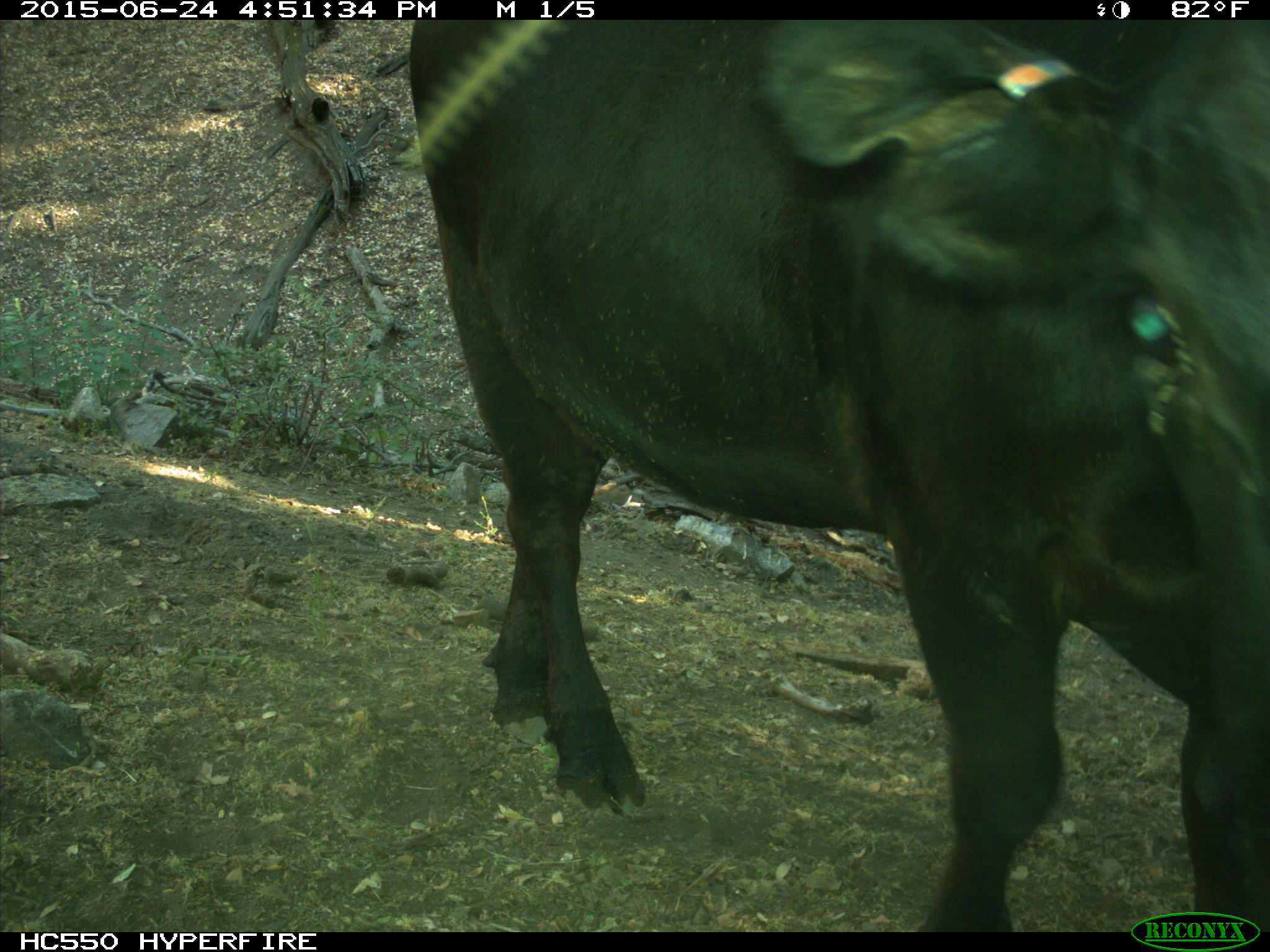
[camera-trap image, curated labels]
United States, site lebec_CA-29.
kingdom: Animalia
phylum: Chordata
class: Mammalia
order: Artiodactyla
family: Bovidae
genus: Bos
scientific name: Bos taurus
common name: domestic cow